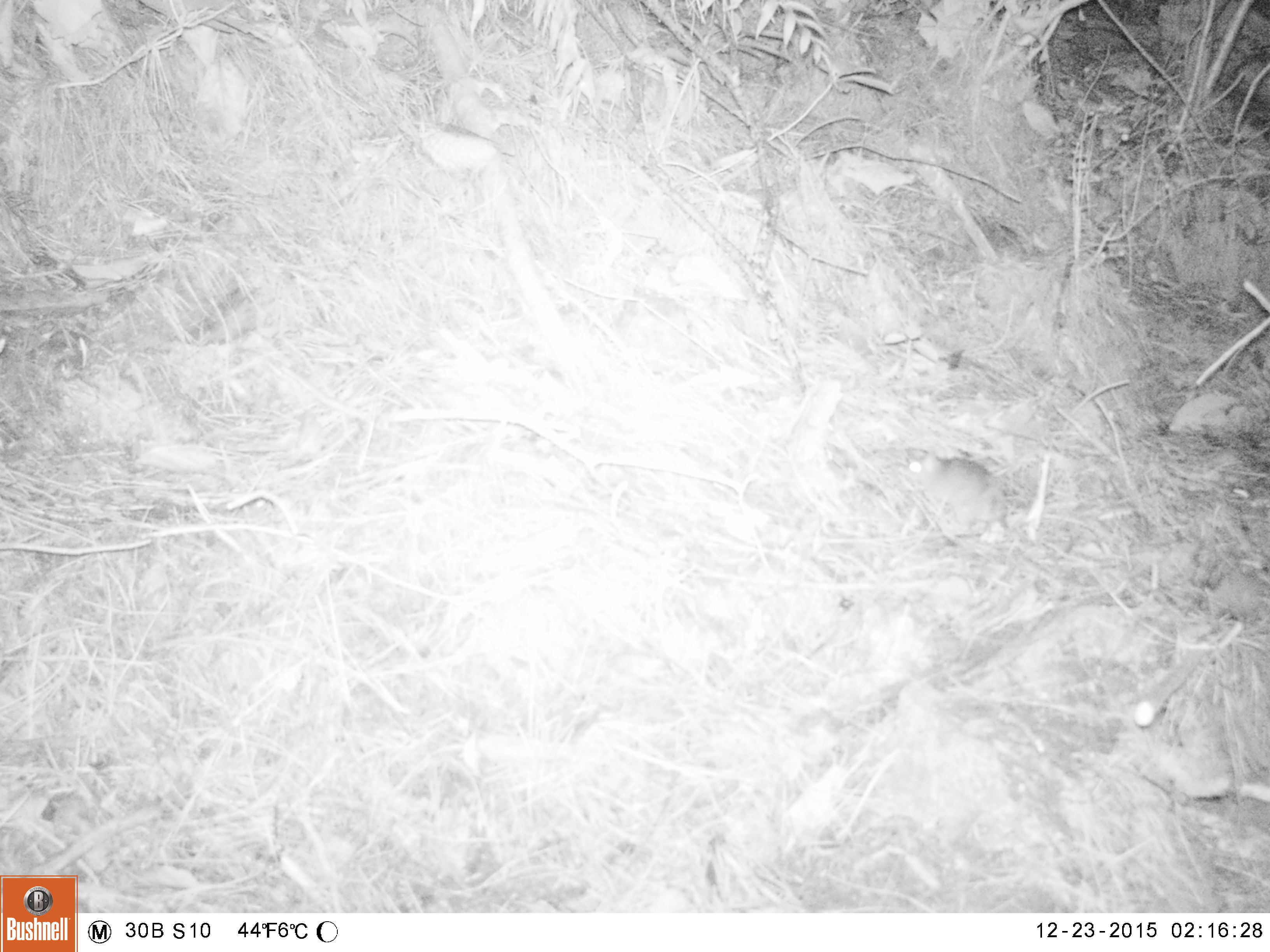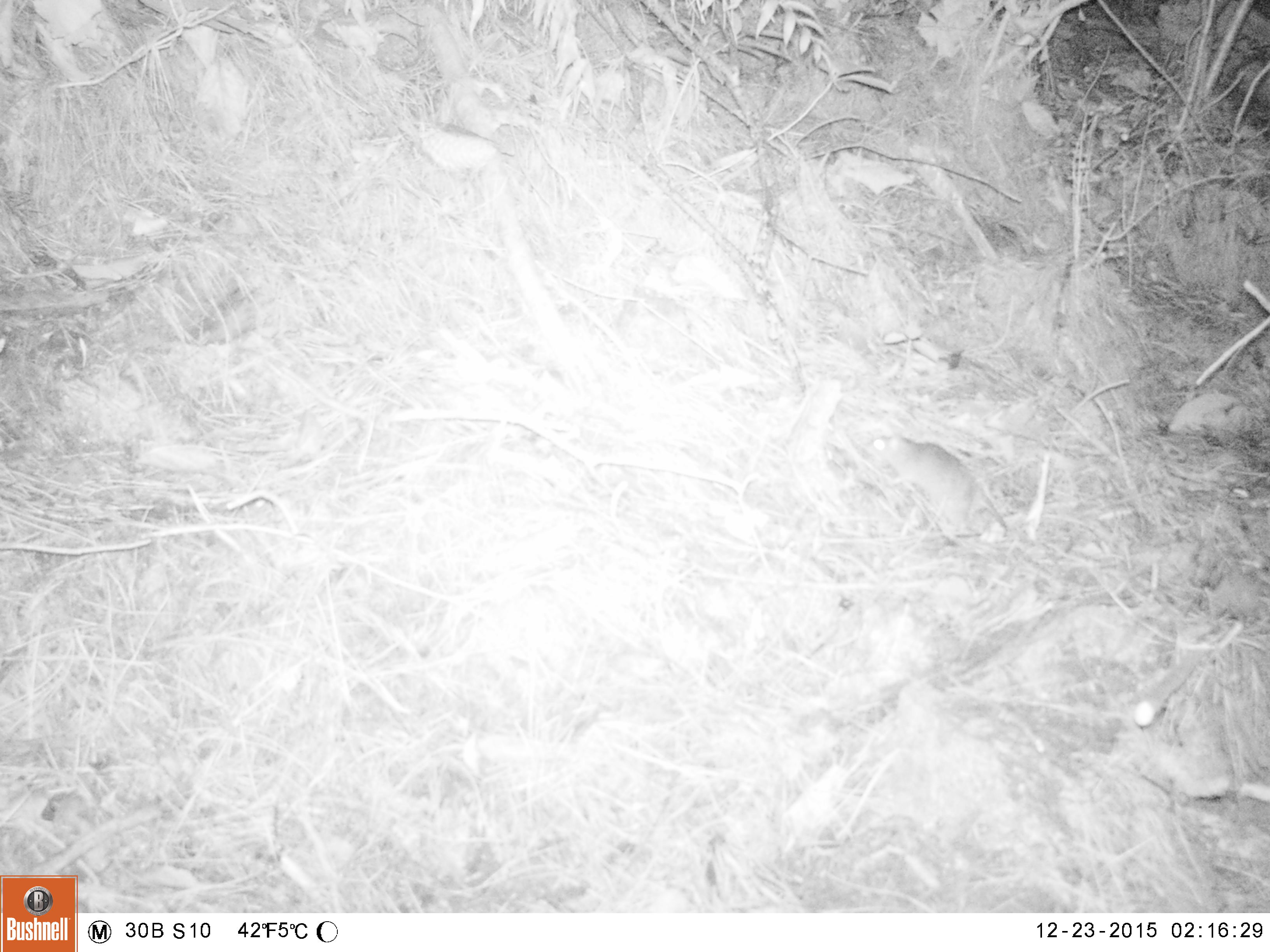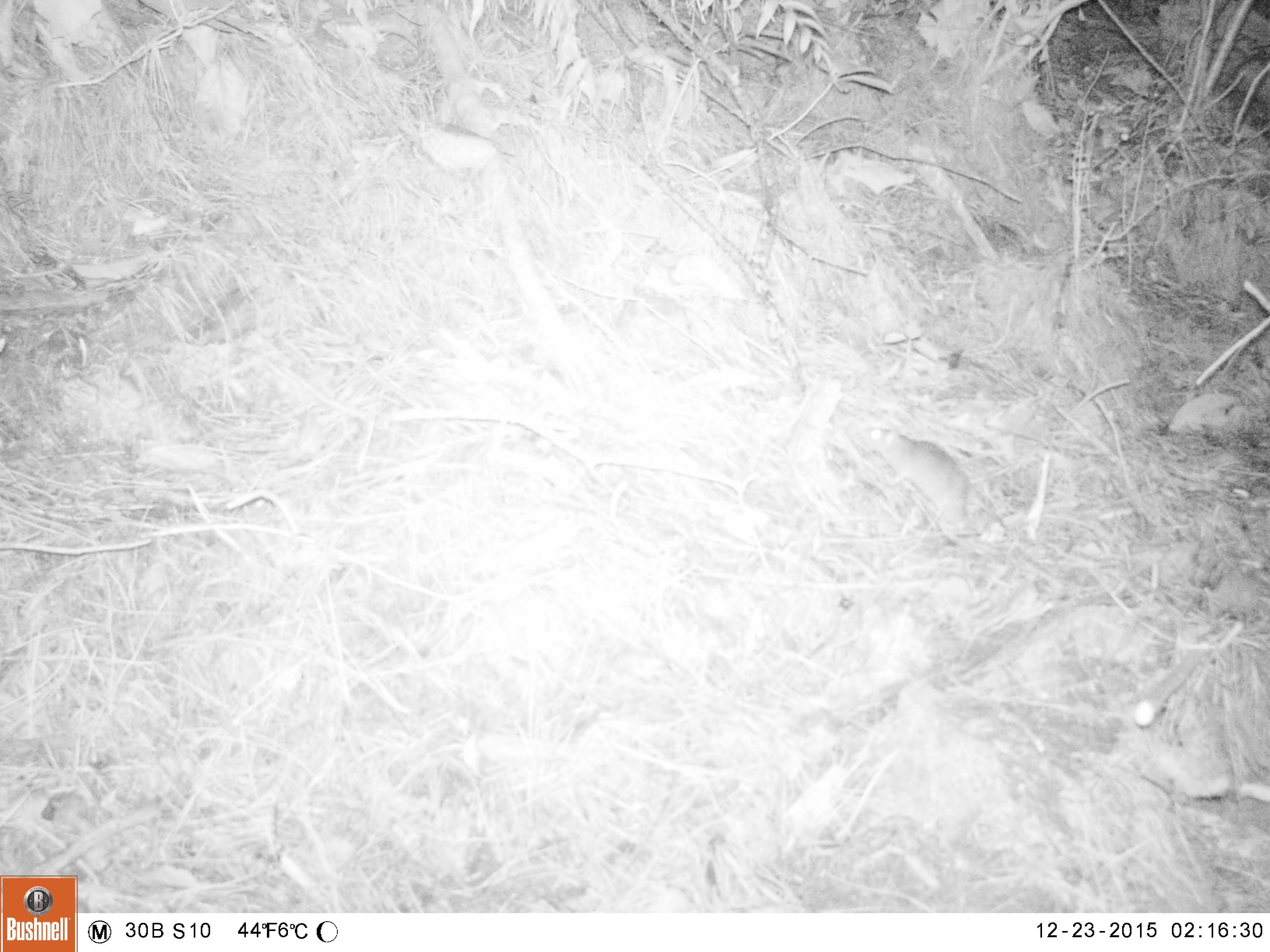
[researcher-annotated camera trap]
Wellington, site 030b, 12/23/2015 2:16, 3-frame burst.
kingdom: Animalia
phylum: Chordata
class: Mammalia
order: Rodentia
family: Muridae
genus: Rattus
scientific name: Rattus rattus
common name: ship rat